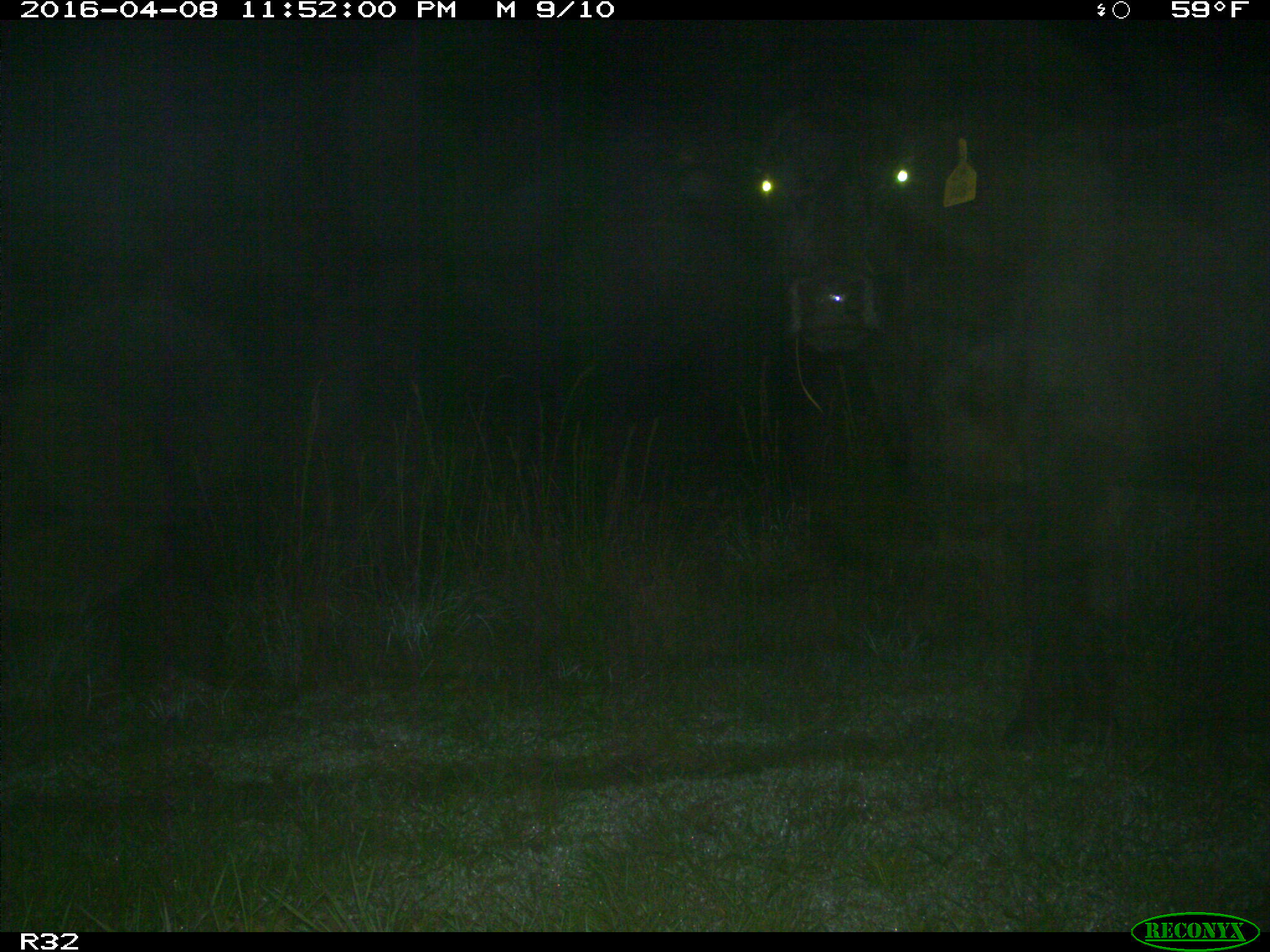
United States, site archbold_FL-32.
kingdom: Animalia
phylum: Chordata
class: Mammalia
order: Artiodactyla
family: Bovidae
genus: Bos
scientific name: Bos taurus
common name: domestic cow